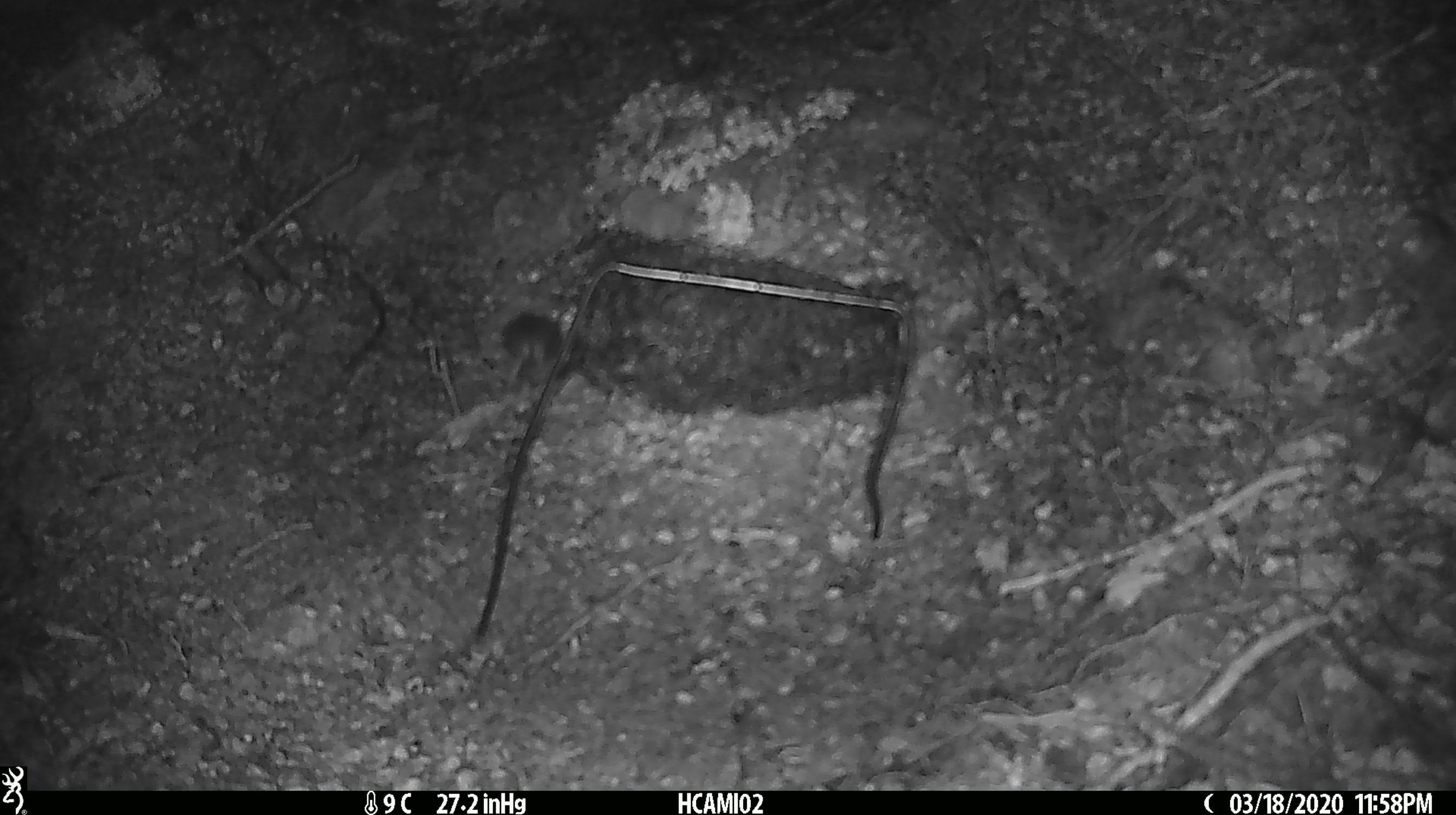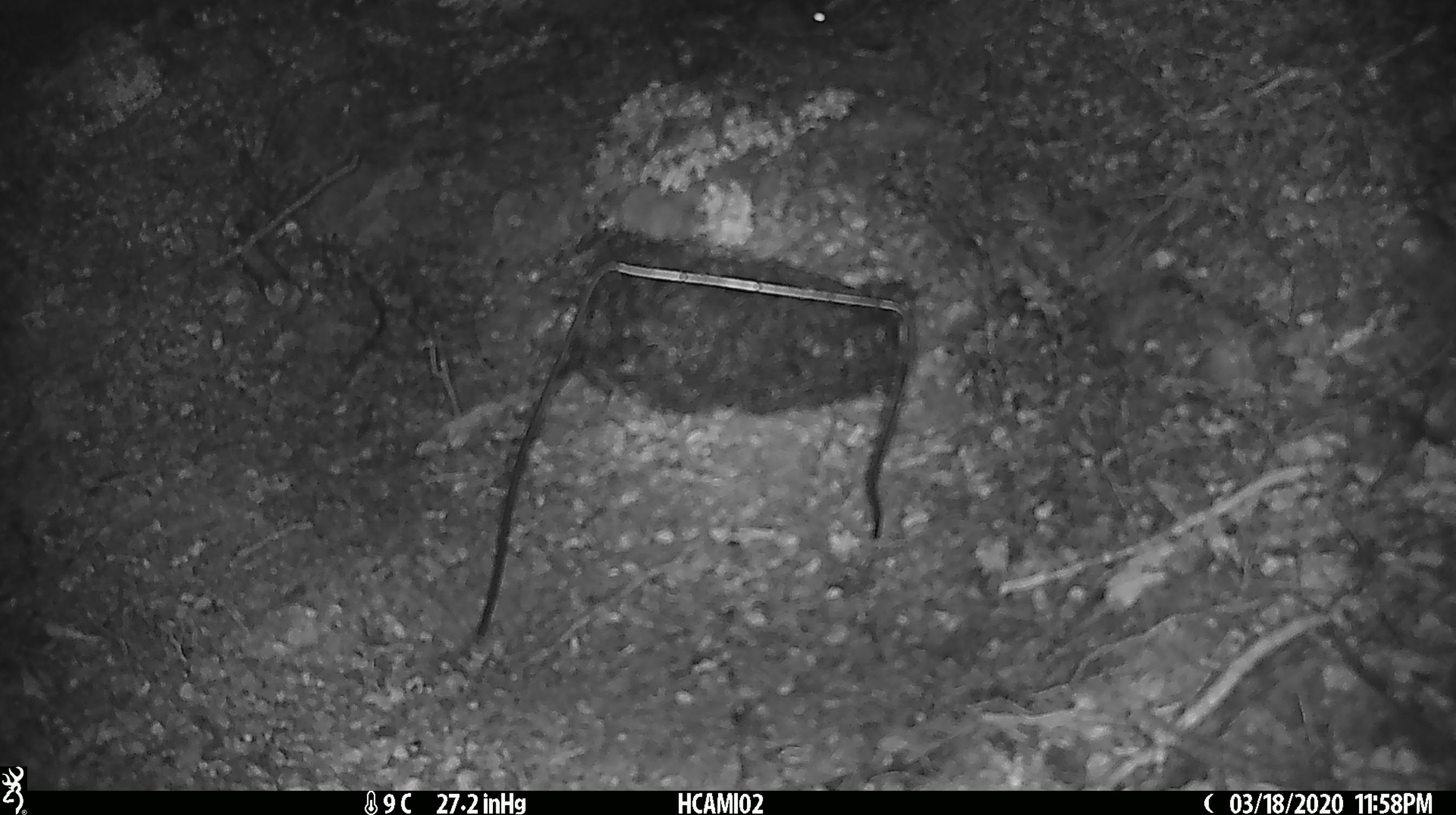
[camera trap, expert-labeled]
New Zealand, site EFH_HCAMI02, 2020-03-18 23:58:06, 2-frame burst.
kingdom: Animalia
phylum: Chordata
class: Mammalia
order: Rodentia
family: Muridae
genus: Mus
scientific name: Mus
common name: mouse